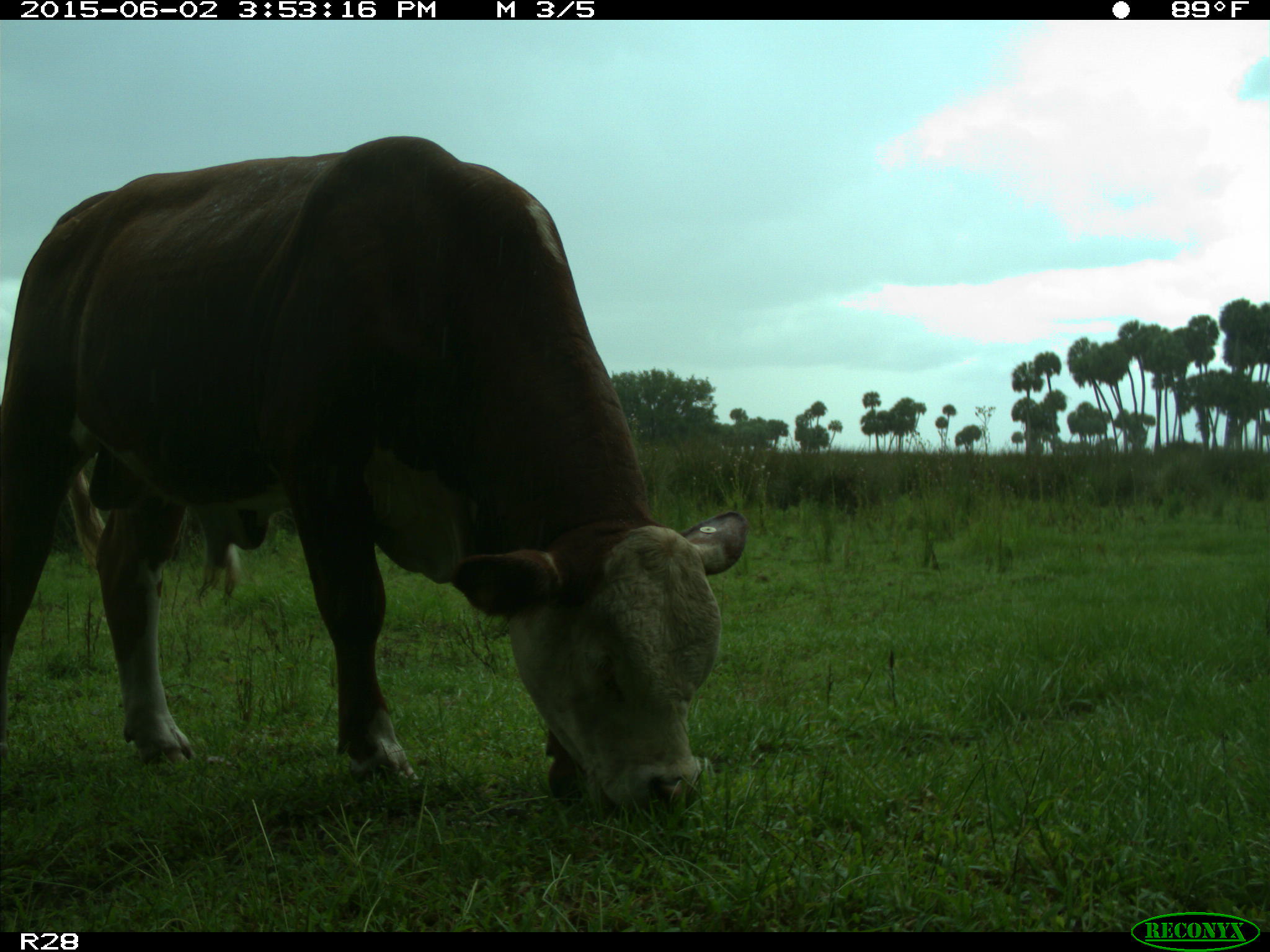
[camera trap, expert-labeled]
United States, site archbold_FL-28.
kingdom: Animalia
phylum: Chordata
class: Mammalia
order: Artiodactyla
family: Bovidae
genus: Bos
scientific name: Bos taurus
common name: domestic cow